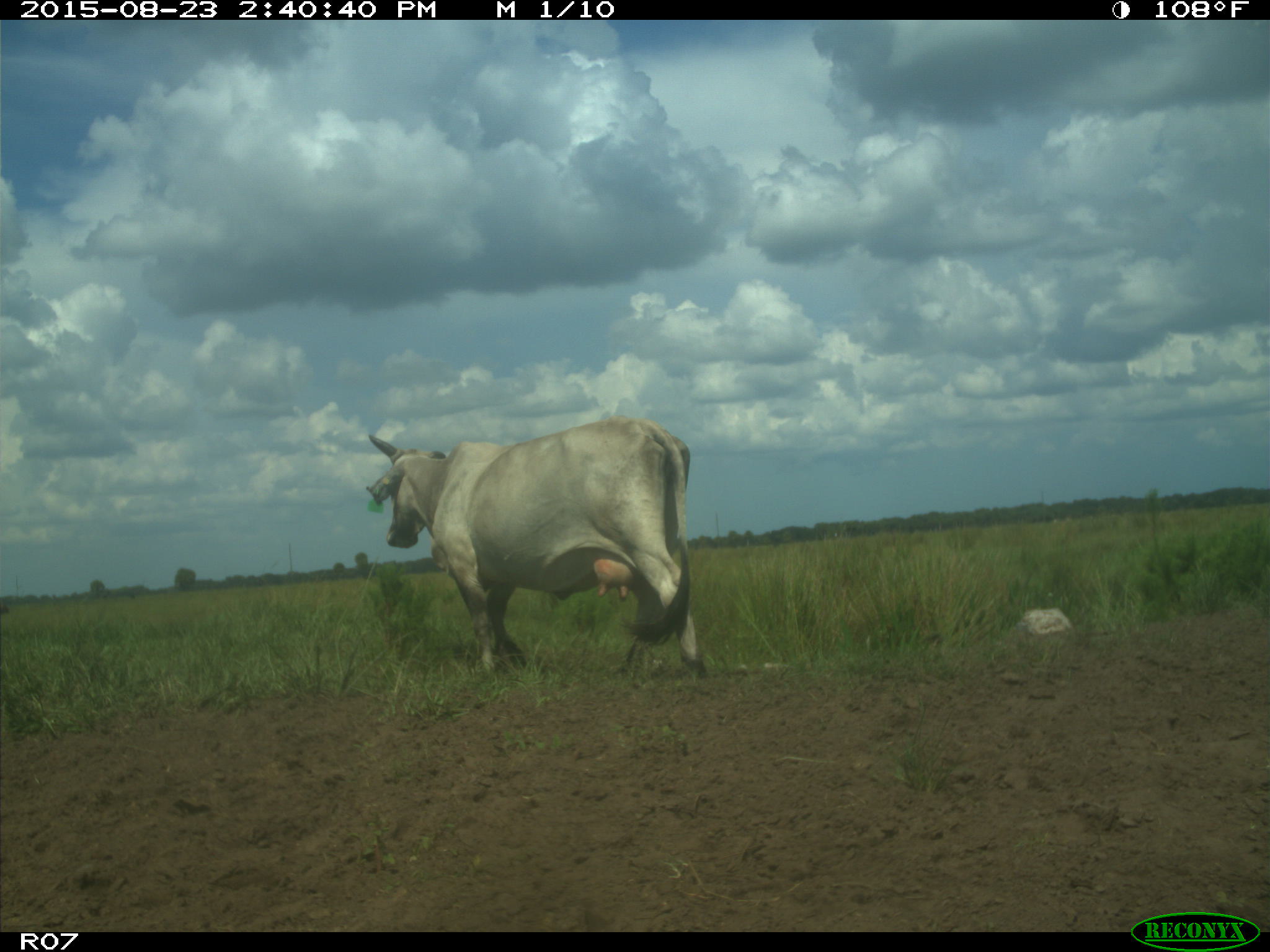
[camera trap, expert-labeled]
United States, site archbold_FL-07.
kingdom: Animalia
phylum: Chordata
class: Mammalia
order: Artiodactyla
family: Bovidae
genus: Bos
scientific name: Bos taurus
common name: domestic cow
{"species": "Bos taurus (domestic cow)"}